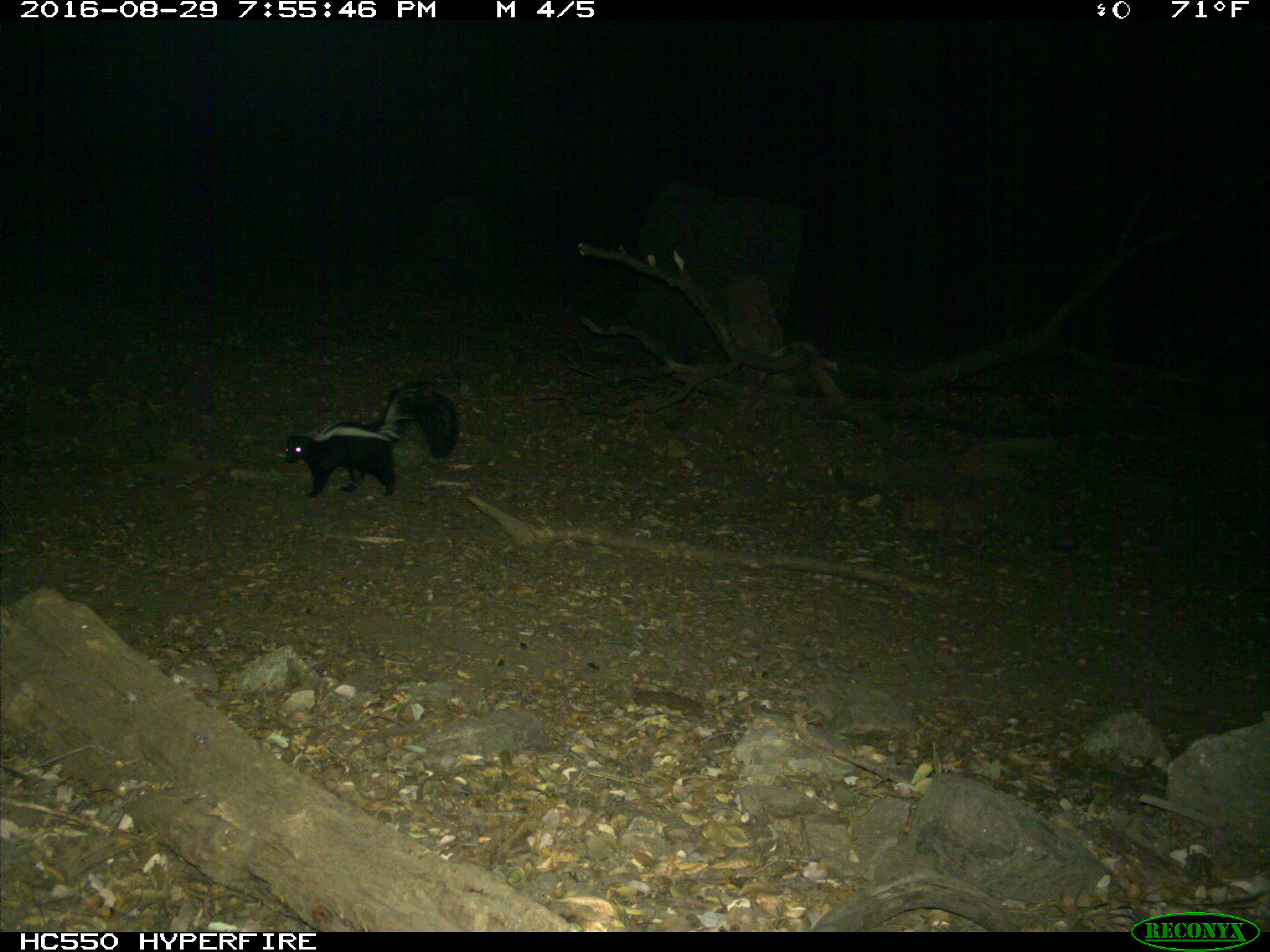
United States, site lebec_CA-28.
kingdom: Animalia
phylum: Chordata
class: Mammalia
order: Carnivora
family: Mephitidae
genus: Mephitis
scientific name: Mephitis mephitis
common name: striped skunk